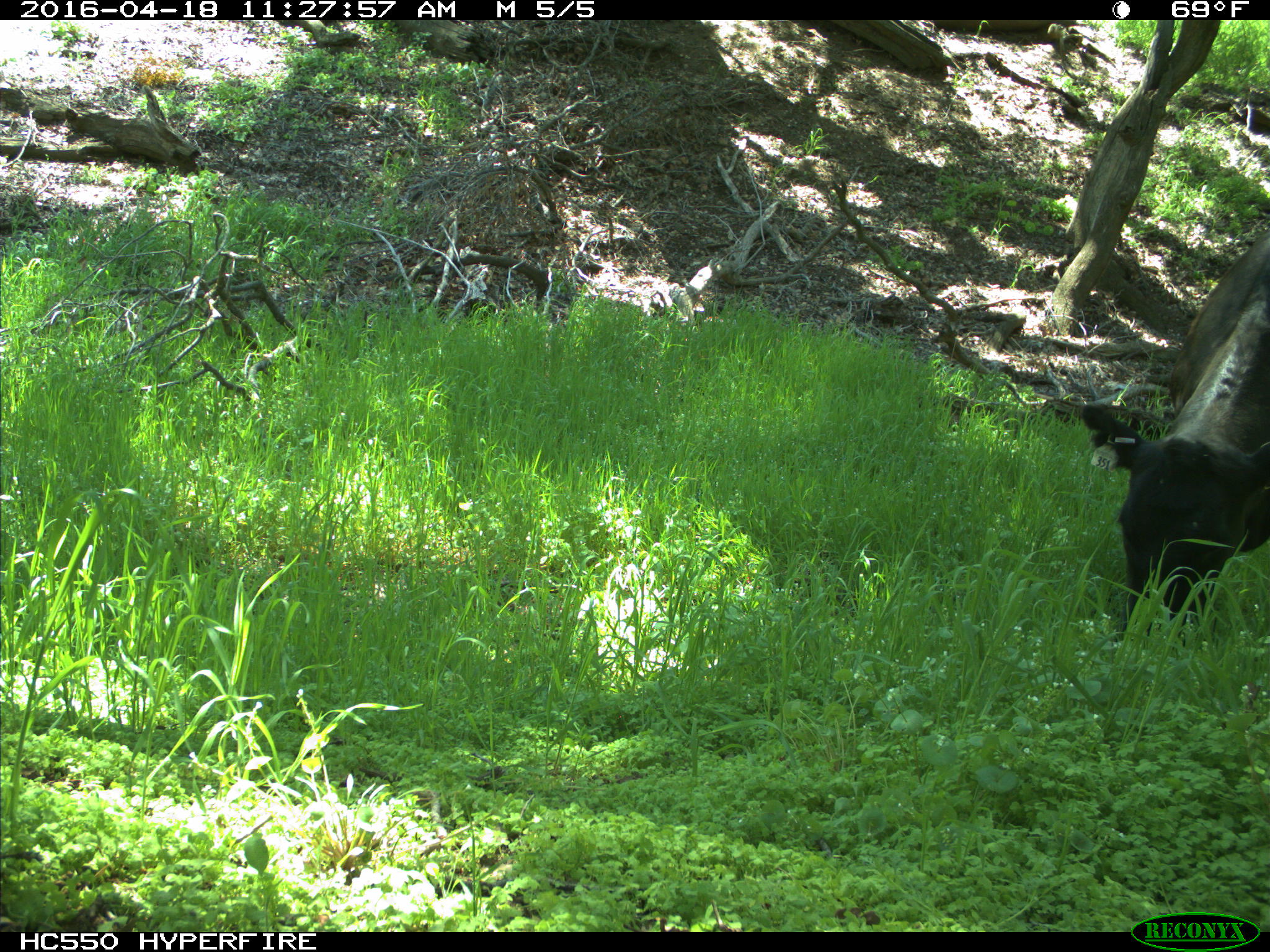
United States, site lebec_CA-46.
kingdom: Animalia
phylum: Chordata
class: Mammalia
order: Artiodactyla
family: Bovidae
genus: Bos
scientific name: Bos taurus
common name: domestic cow